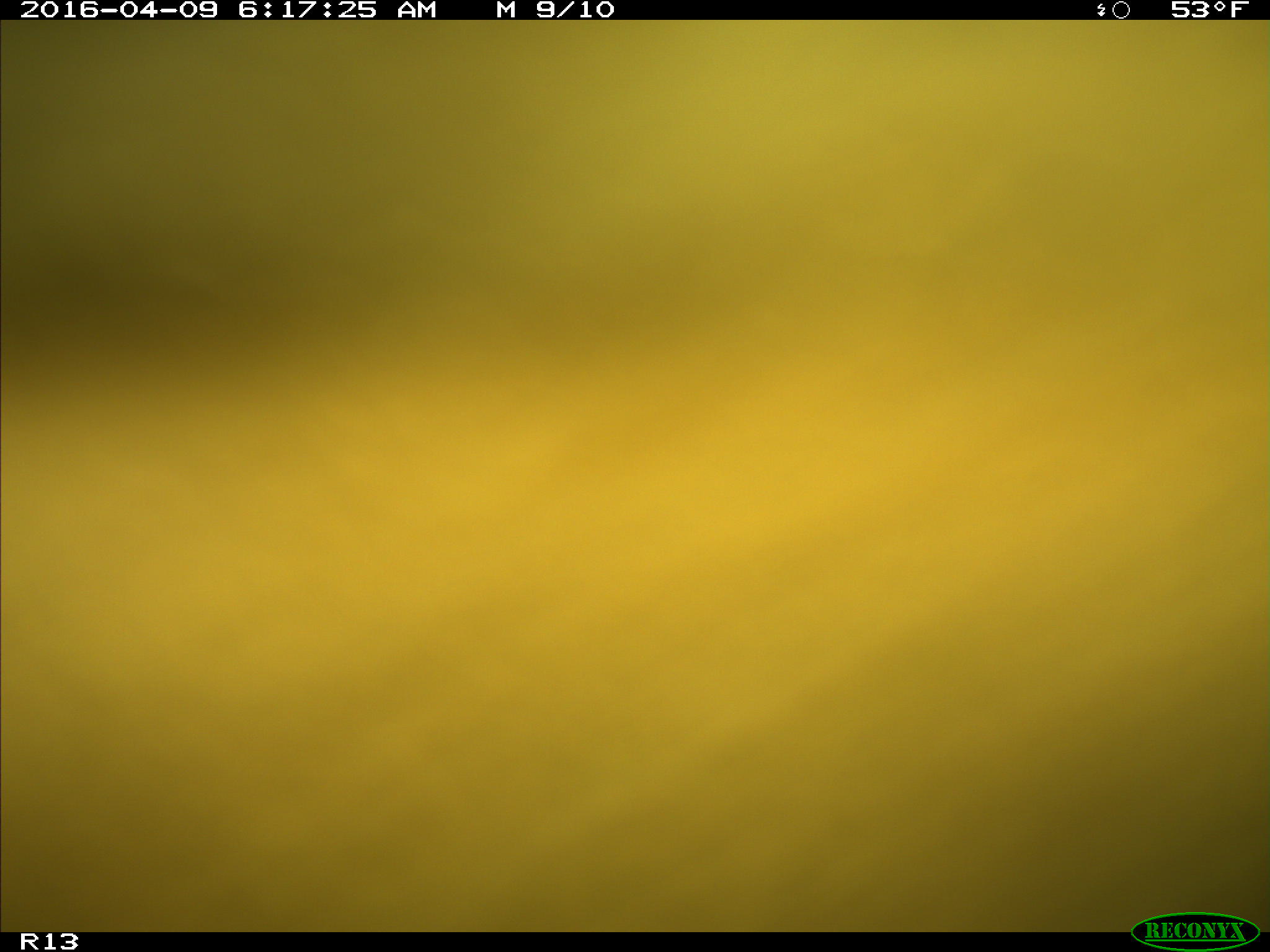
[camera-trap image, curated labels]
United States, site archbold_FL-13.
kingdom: Animalia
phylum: Chordata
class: Mammalia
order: Artiodactyla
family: Bovidae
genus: Bos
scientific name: Bos taurus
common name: domestic cow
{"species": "Bos taurus (domestic cow)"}